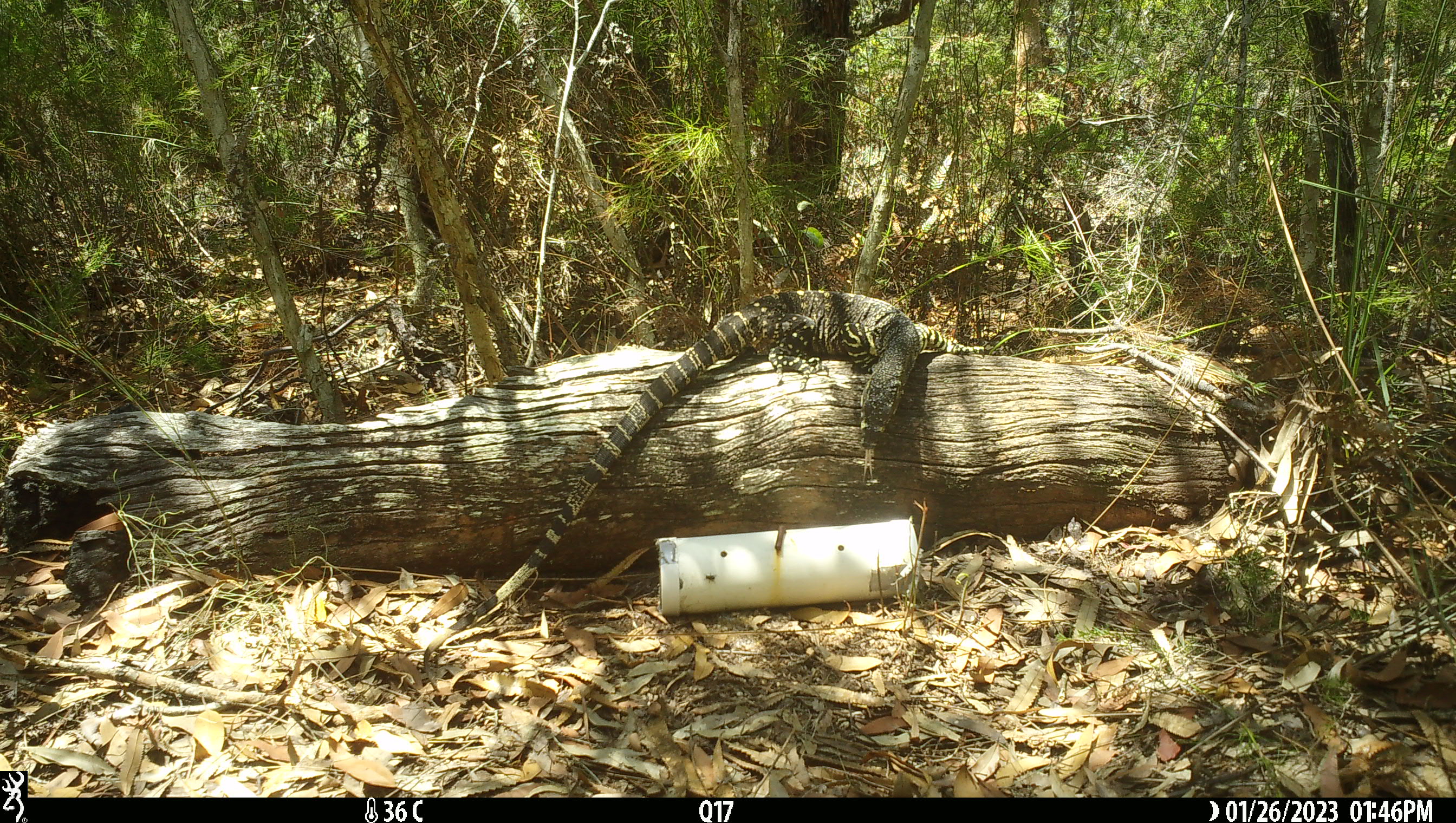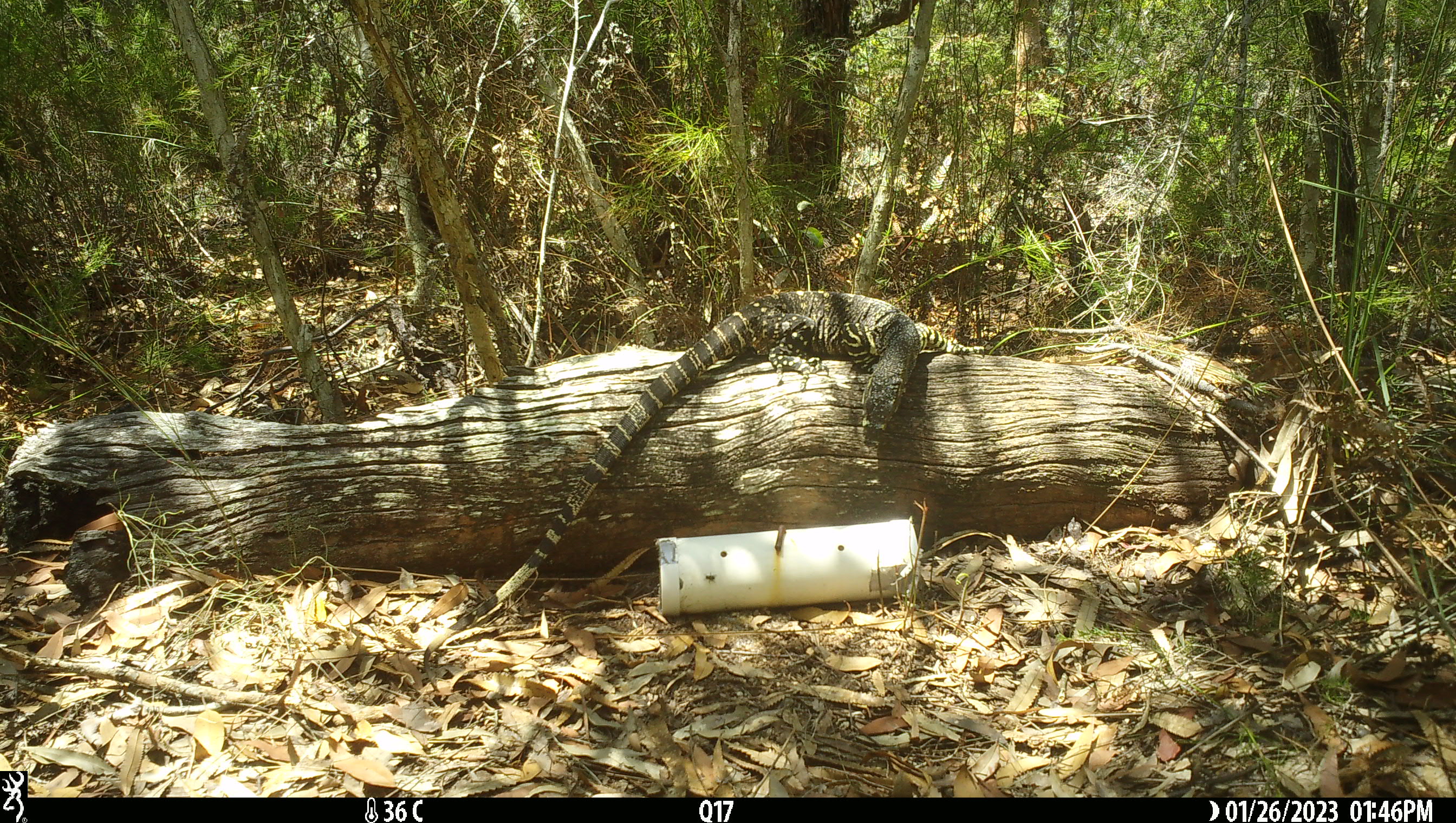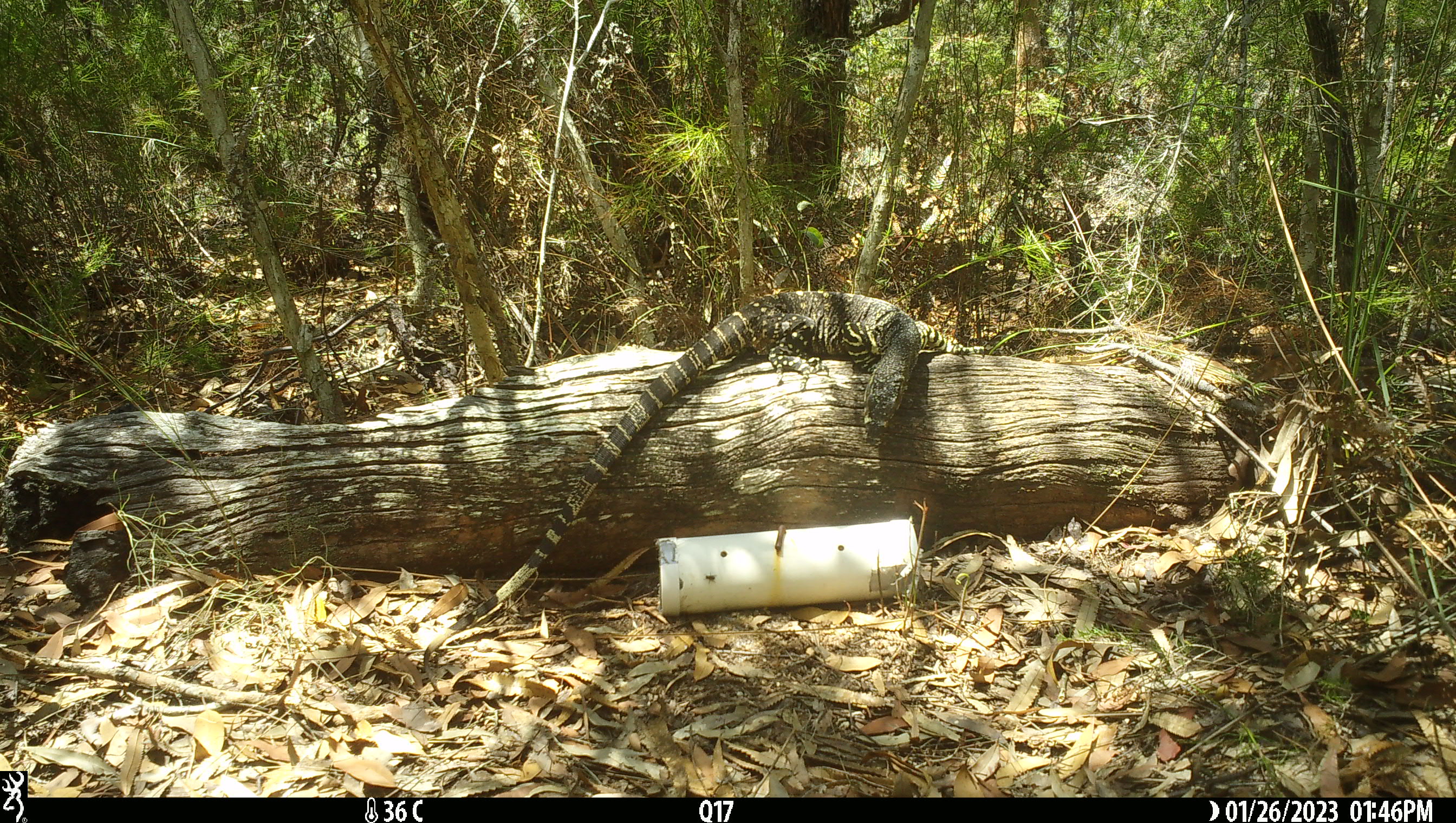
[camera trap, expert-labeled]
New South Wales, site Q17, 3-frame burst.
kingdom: Animalia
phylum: Chordata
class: Reptilia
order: Squamata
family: Varanidae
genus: Varanus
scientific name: Varanus varius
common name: lace monitor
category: goanna